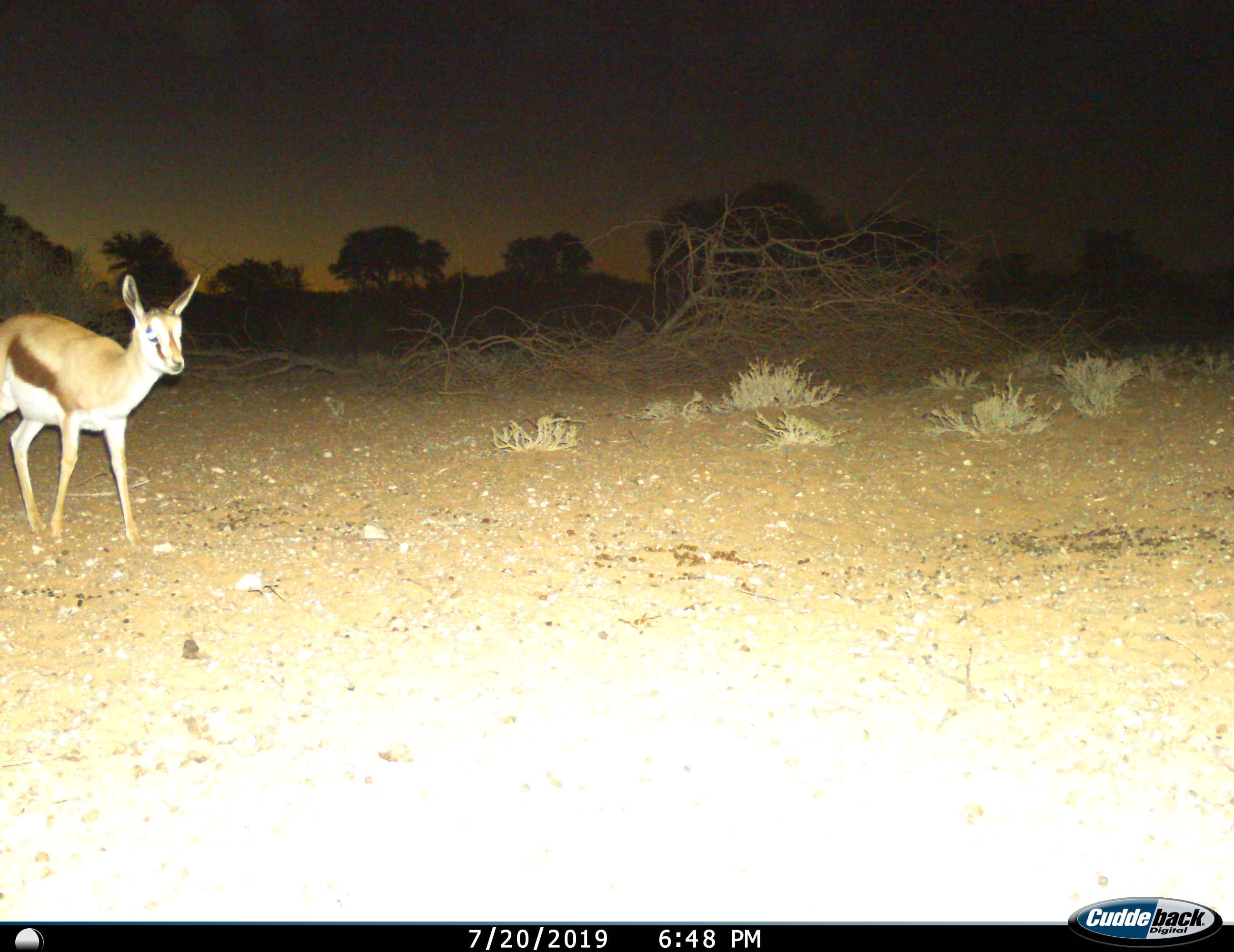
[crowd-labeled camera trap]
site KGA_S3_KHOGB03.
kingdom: Animalia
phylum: Chordata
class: Mammalia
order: Artiodactyla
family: Bovidae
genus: Antidorcas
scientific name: Antidorcas marsupialis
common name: springbok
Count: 1.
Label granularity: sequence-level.